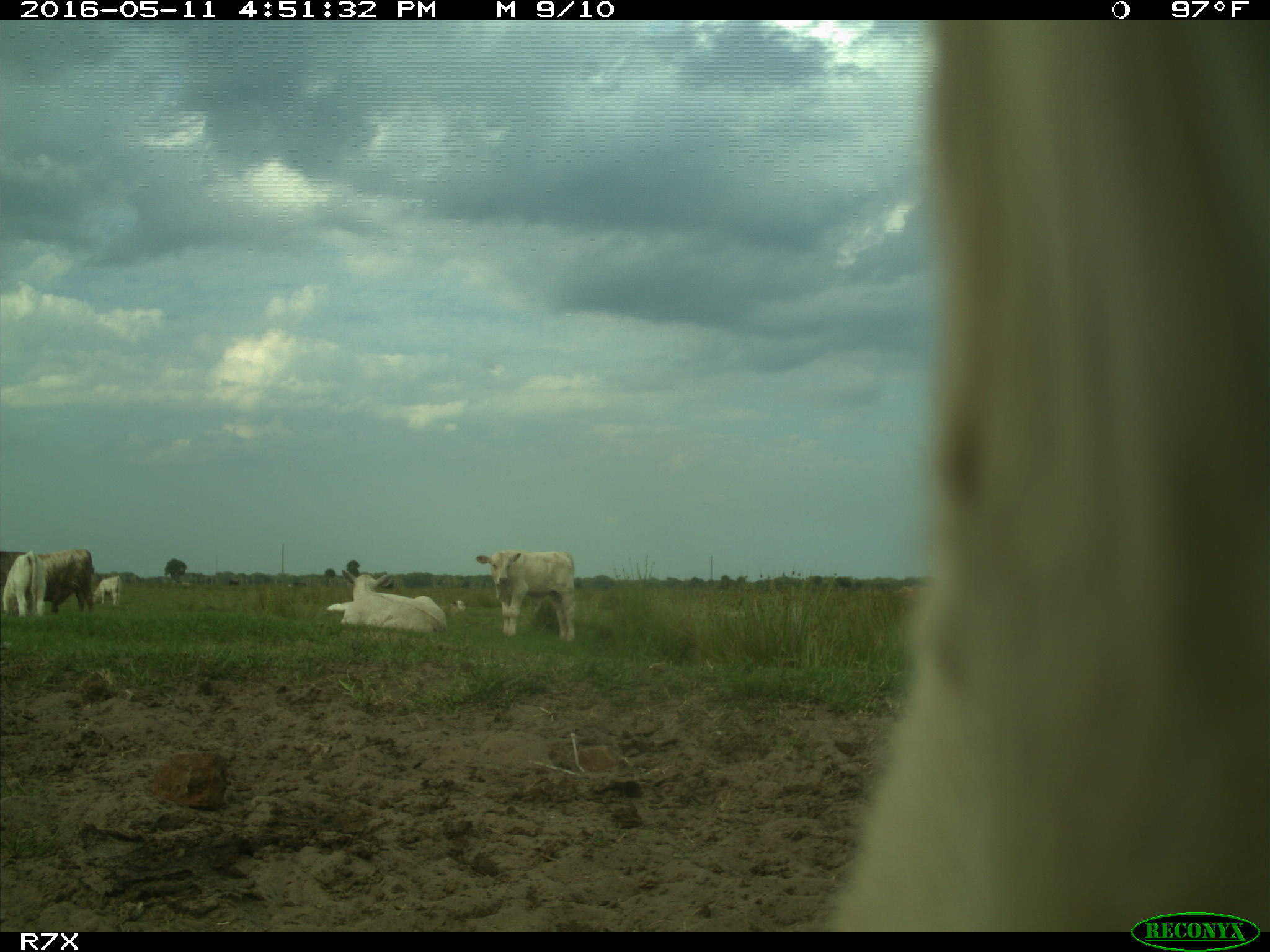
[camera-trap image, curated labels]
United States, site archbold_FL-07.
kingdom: Animalia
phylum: Chordata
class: Mammalia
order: Artiodactyla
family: Bovidae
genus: Bos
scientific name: Bos taurus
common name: domestic cow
Bos taurus (domestic cow).